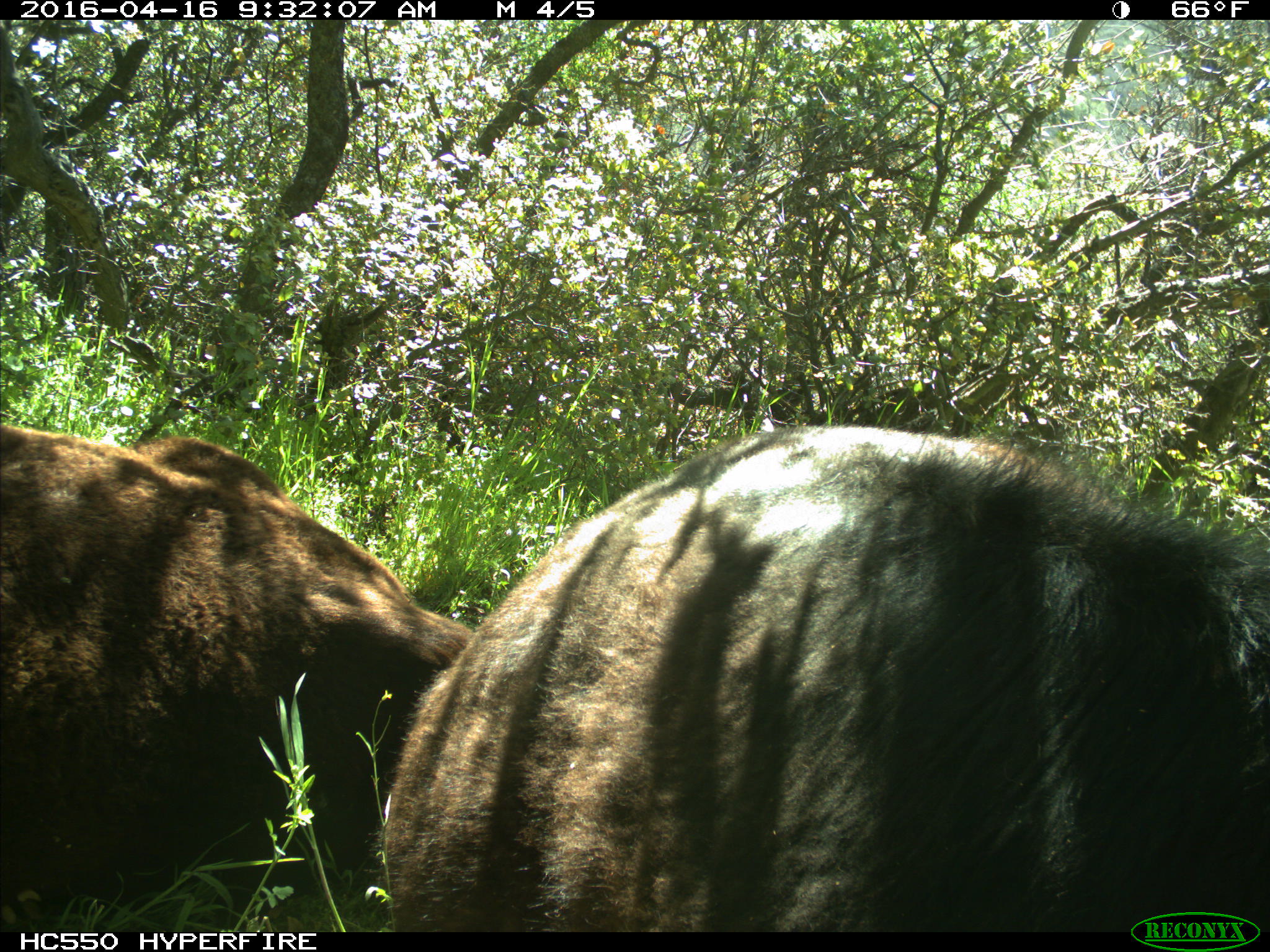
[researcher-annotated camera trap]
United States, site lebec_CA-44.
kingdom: Animalia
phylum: Chordata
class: Mammalia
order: Artiodactyla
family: Bovidae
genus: Bos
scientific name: Bos taurus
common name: domestic cow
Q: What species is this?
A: Bos taurus (domestic cow).